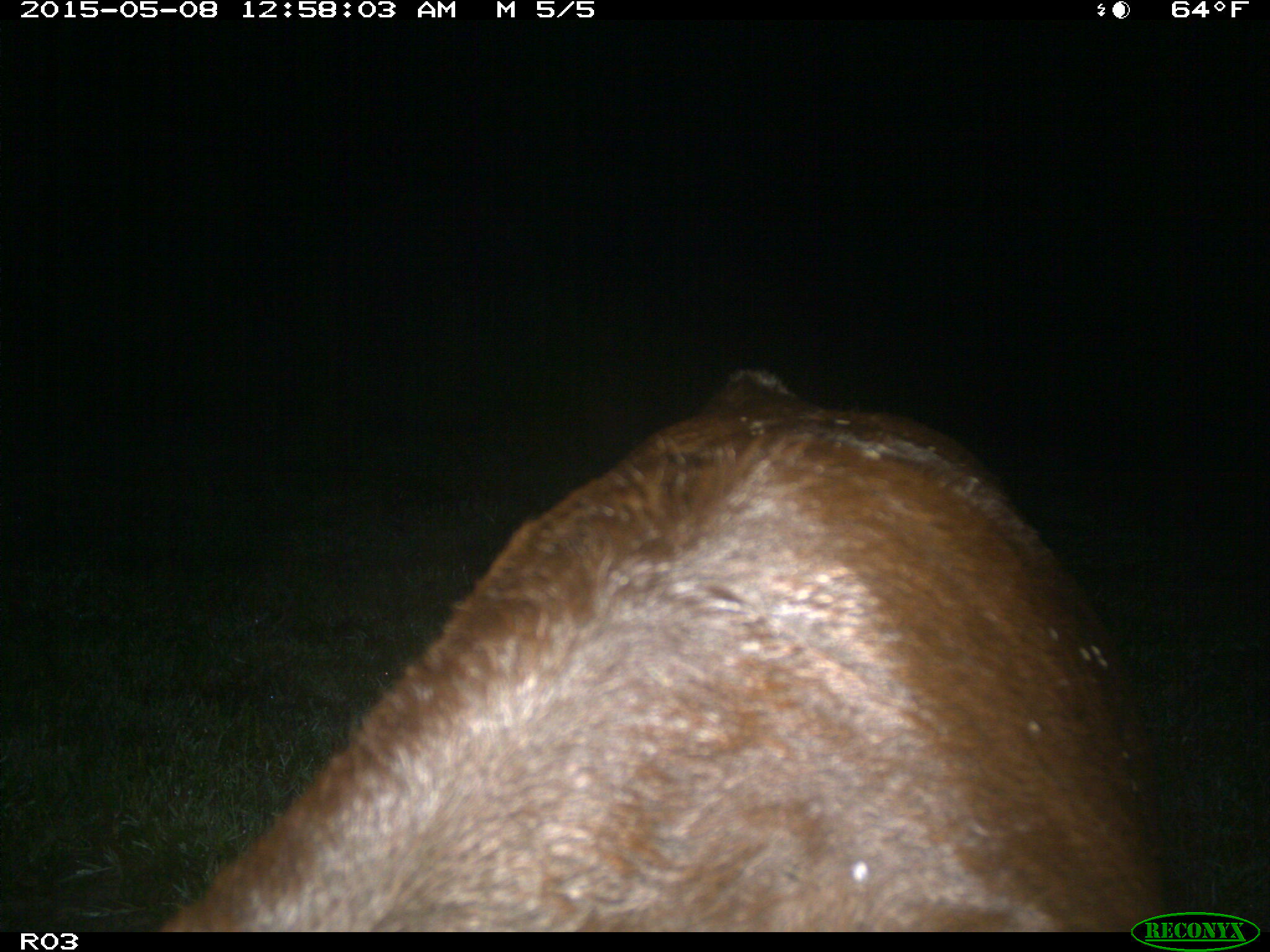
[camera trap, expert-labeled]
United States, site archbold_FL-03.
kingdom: Animalia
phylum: Chordata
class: Mammalia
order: Artiodactyla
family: Bovidae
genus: Bos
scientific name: Bos taurus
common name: domestic cow